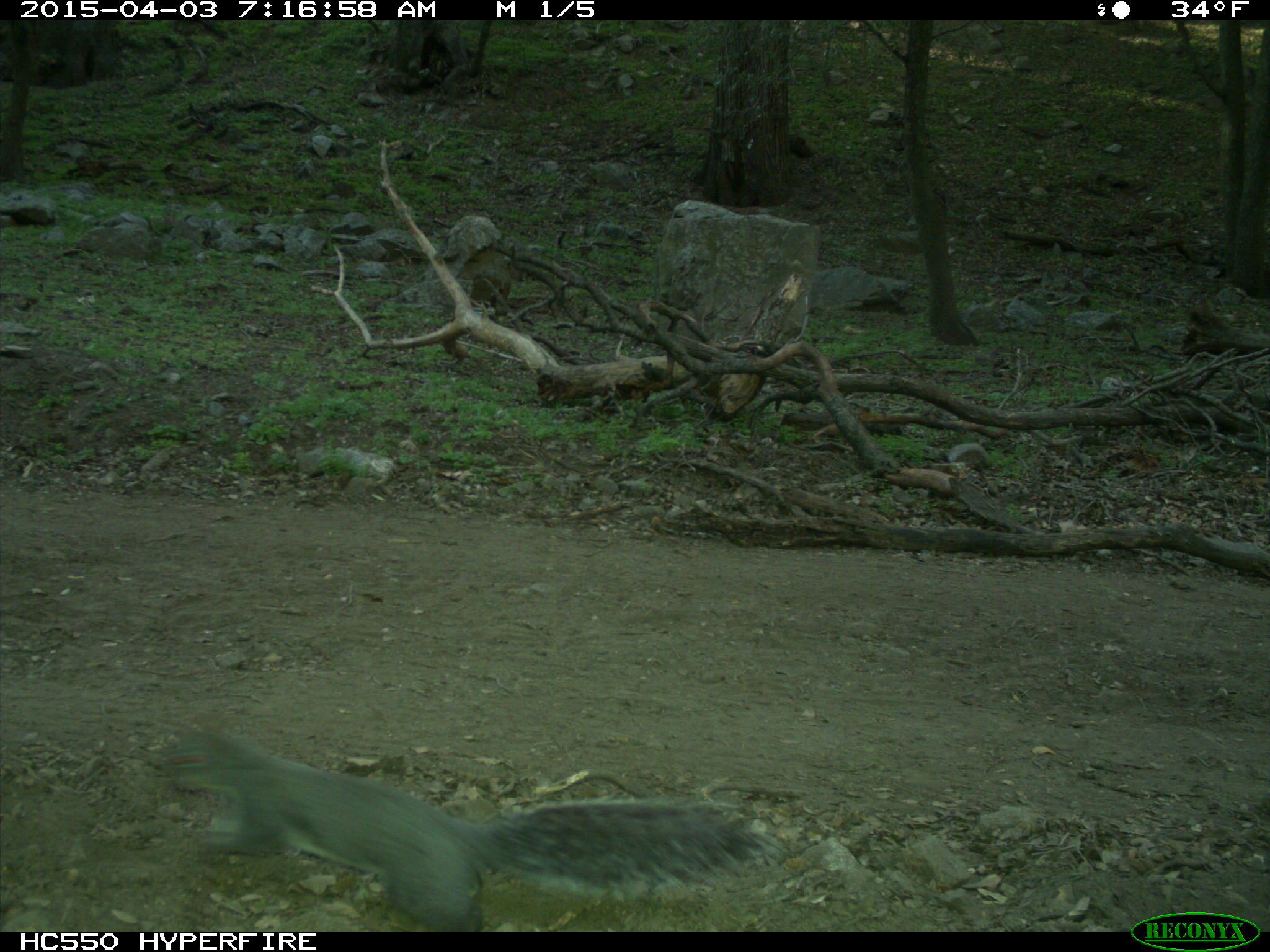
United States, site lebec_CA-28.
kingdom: Animalia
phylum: Chordata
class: Mammalia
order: Rodentia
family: Sciuridae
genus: Sciurus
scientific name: Sciurus carolinensis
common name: eastern gray squirrel